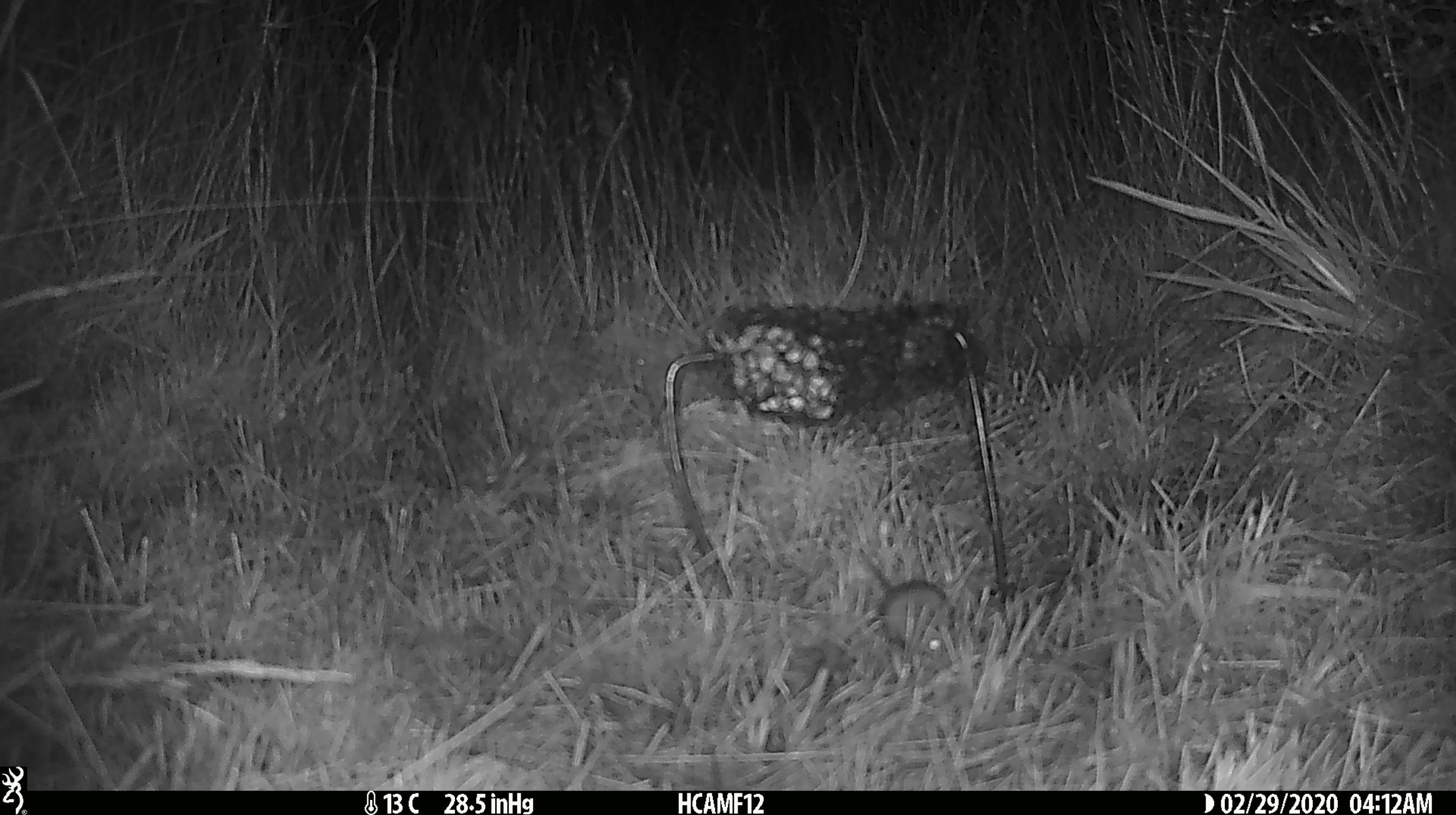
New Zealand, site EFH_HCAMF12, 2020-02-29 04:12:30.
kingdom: Animalia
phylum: Chordata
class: Mammalia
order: Rodentia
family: Muridae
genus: Mus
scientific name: Mus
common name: mouse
Mouse (Mus).